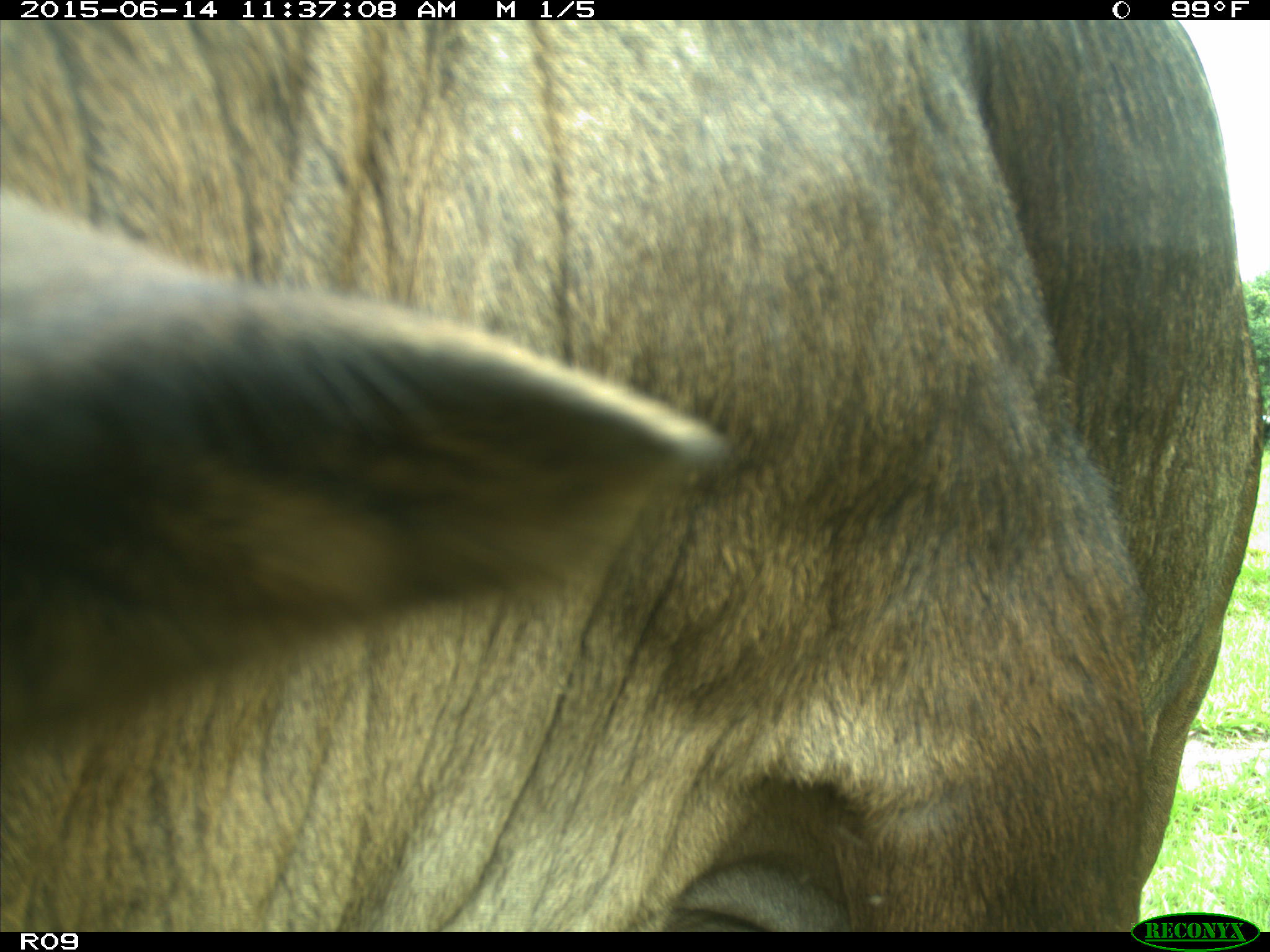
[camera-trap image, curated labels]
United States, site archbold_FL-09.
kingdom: Animalia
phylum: Chordata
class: Mammalia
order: Artiodactyla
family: Bovidae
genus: Bos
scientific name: Bos taurus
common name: domestic cow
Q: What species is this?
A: Bos taurus (domestic cow).